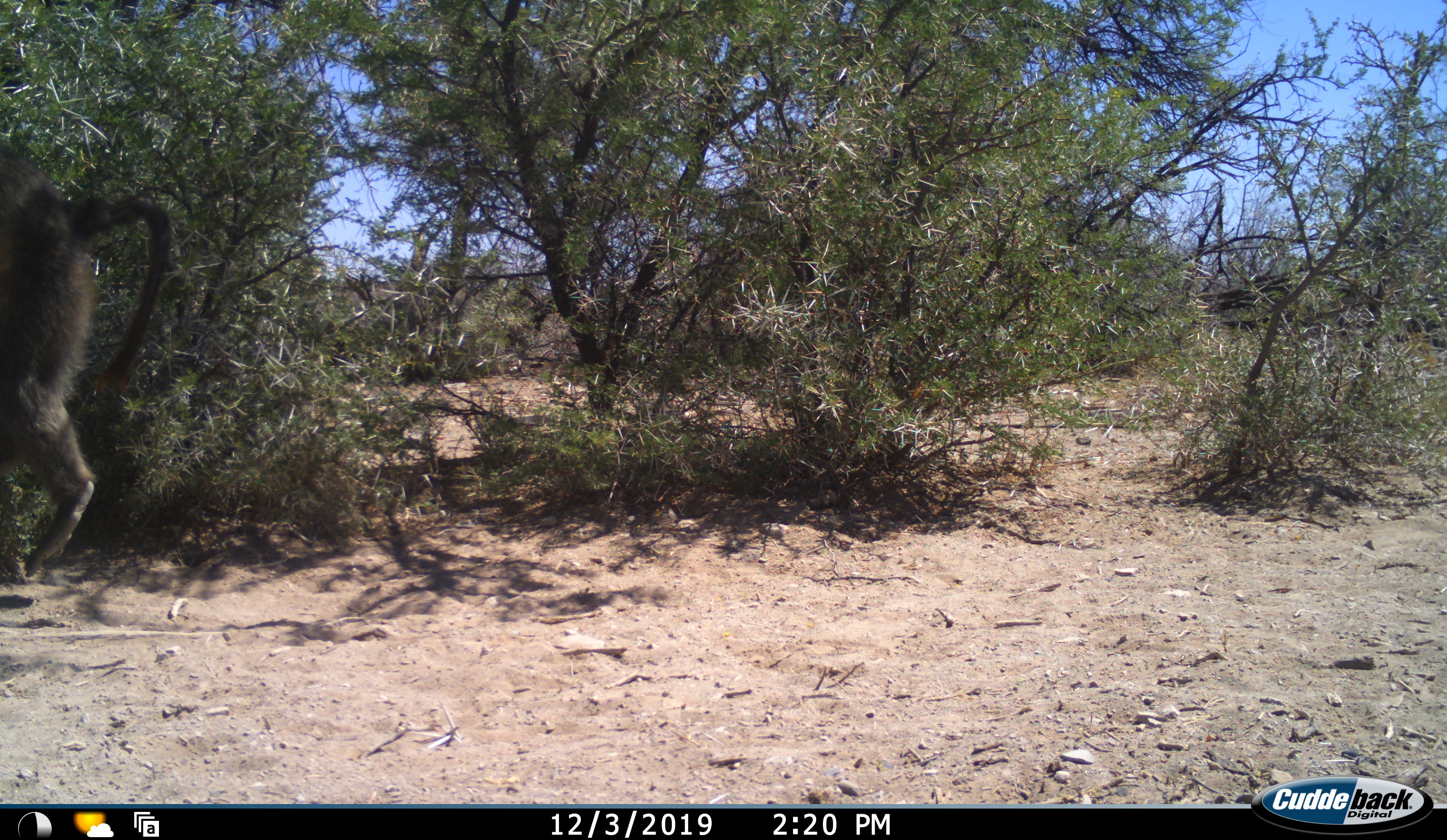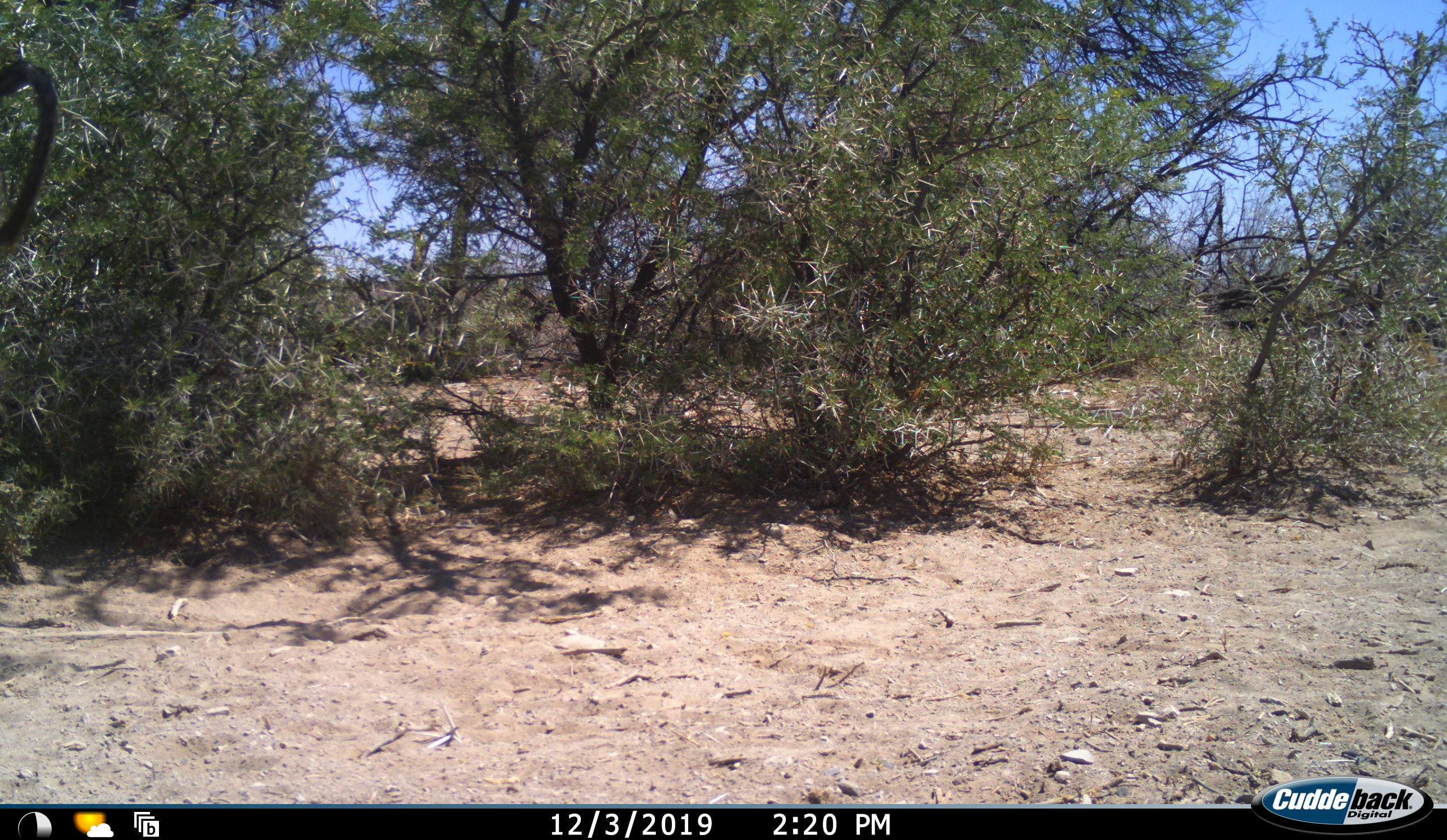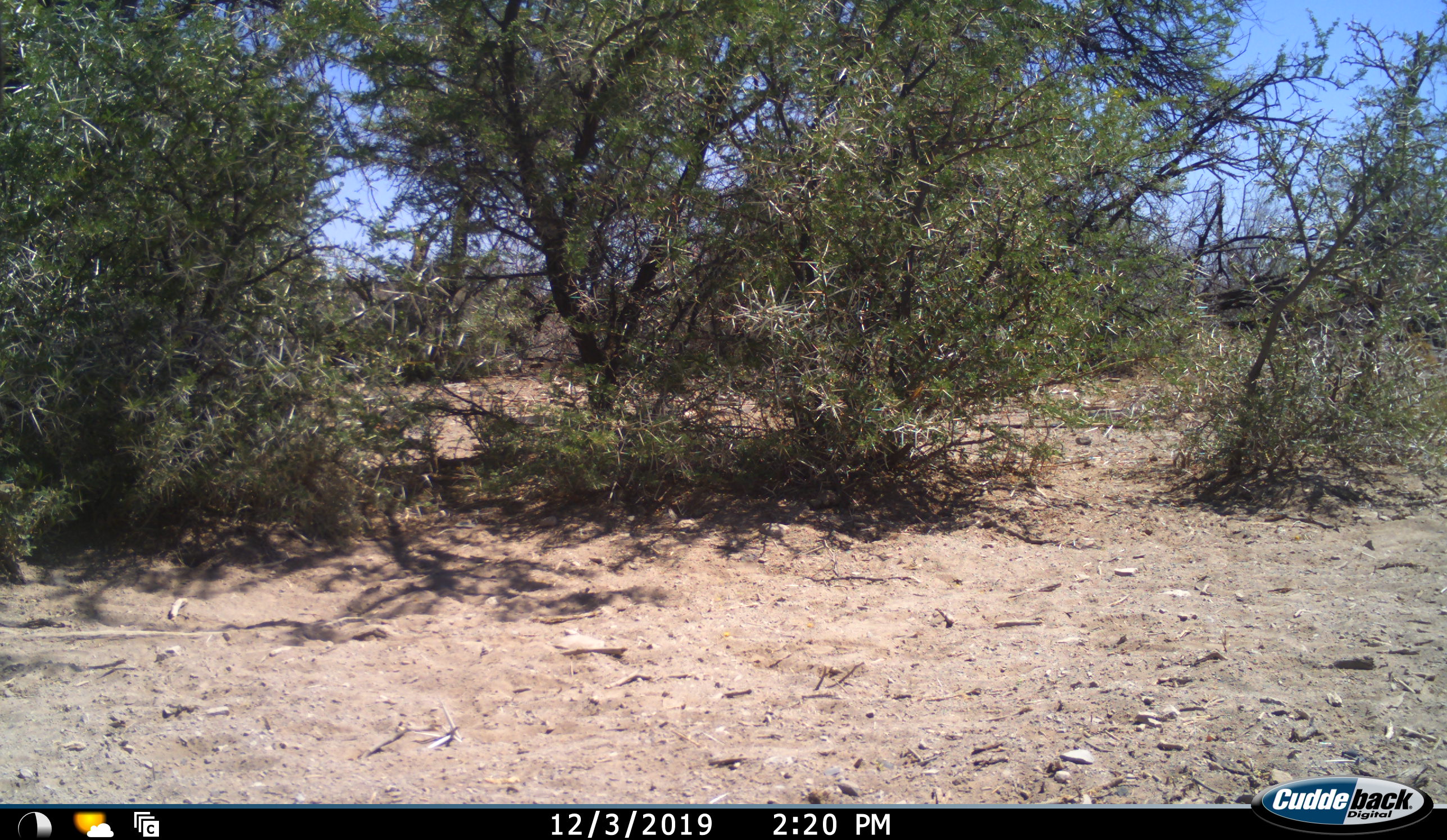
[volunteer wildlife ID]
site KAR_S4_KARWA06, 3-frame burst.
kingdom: Animalia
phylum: Chordata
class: Mammalia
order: Primates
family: Cercopithecidae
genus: Papio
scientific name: Papio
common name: baboon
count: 1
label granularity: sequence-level